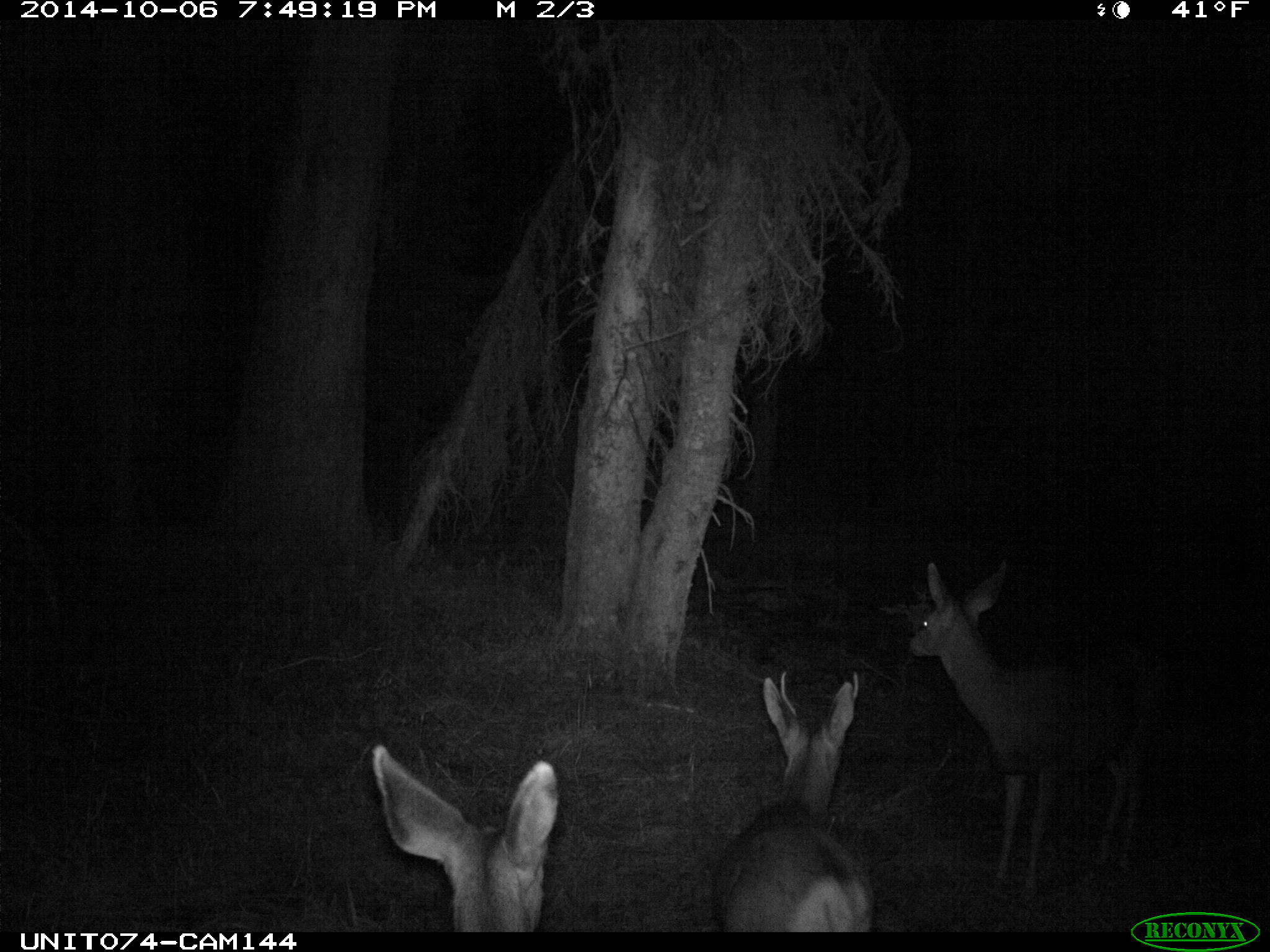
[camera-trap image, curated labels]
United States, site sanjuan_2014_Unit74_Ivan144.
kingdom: Animalia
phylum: Chordata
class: Mammalia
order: Artiodactyla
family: Cervidae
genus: Odocoileus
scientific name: Odocoileus hemionus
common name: mule deer